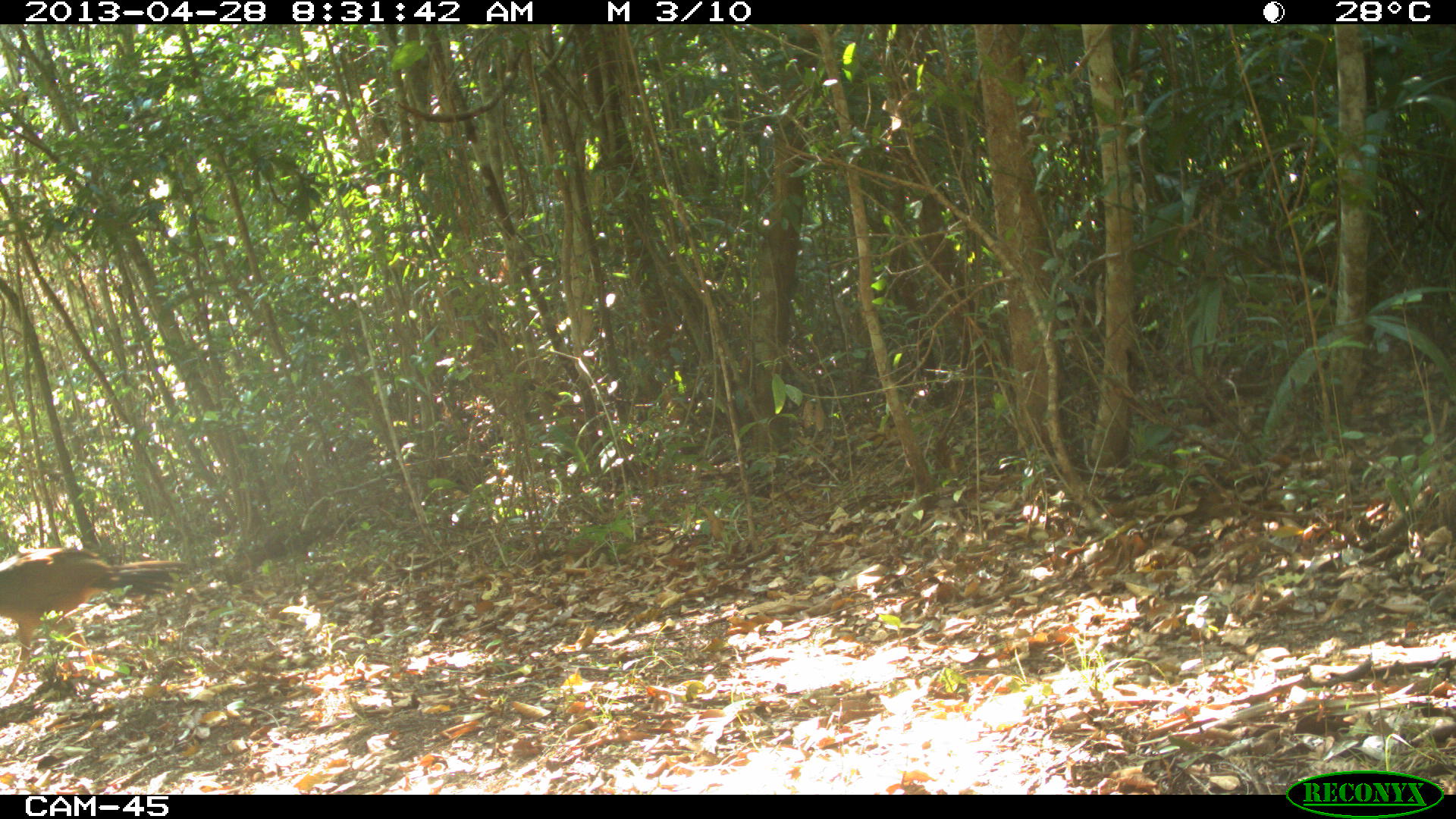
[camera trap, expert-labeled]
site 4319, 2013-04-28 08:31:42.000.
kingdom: Animalia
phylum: Chordata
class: Aves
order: Galliformes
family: Cracidae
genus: Crax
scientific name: Crax rubra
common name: great curassow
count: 1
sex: female